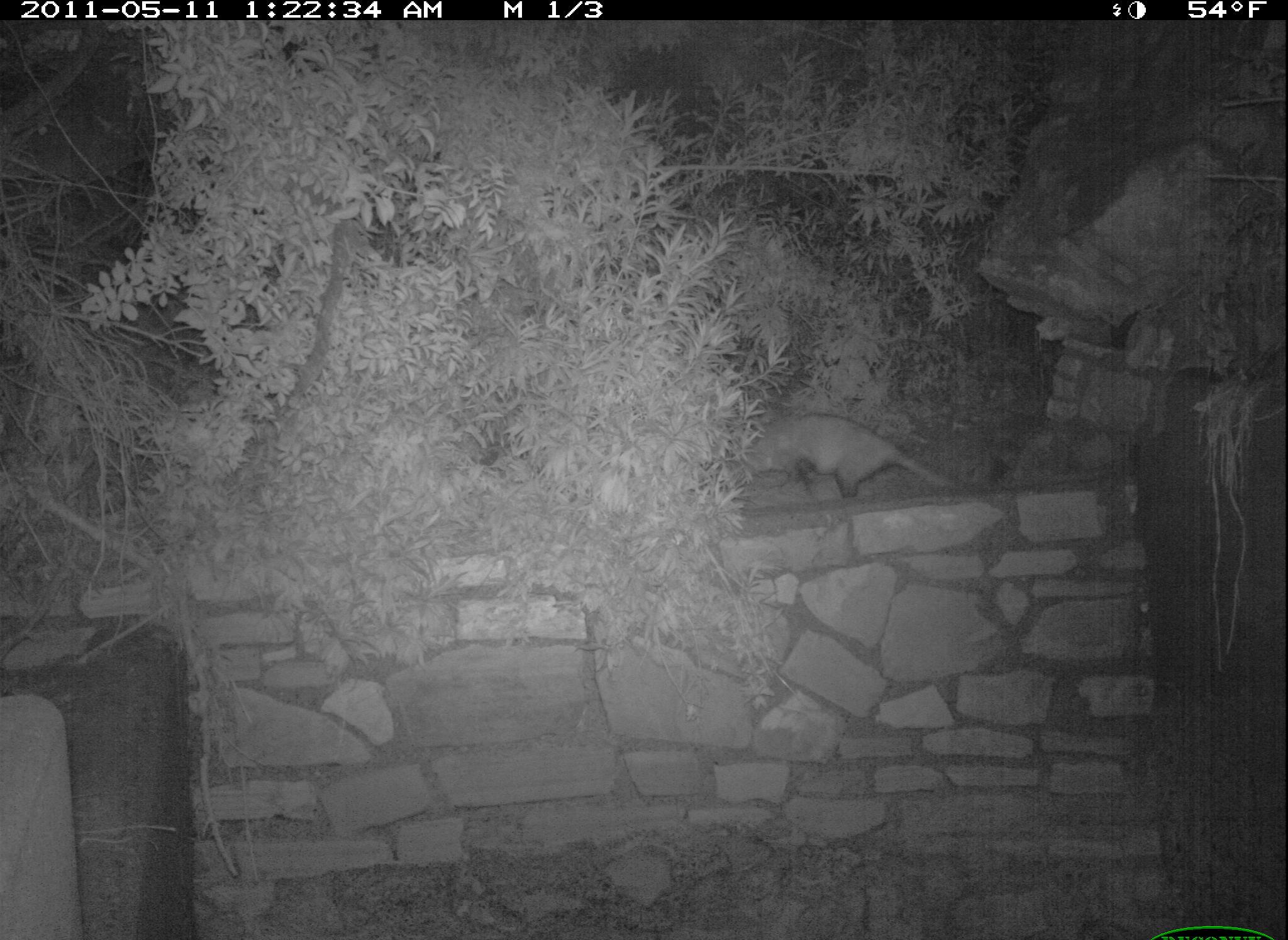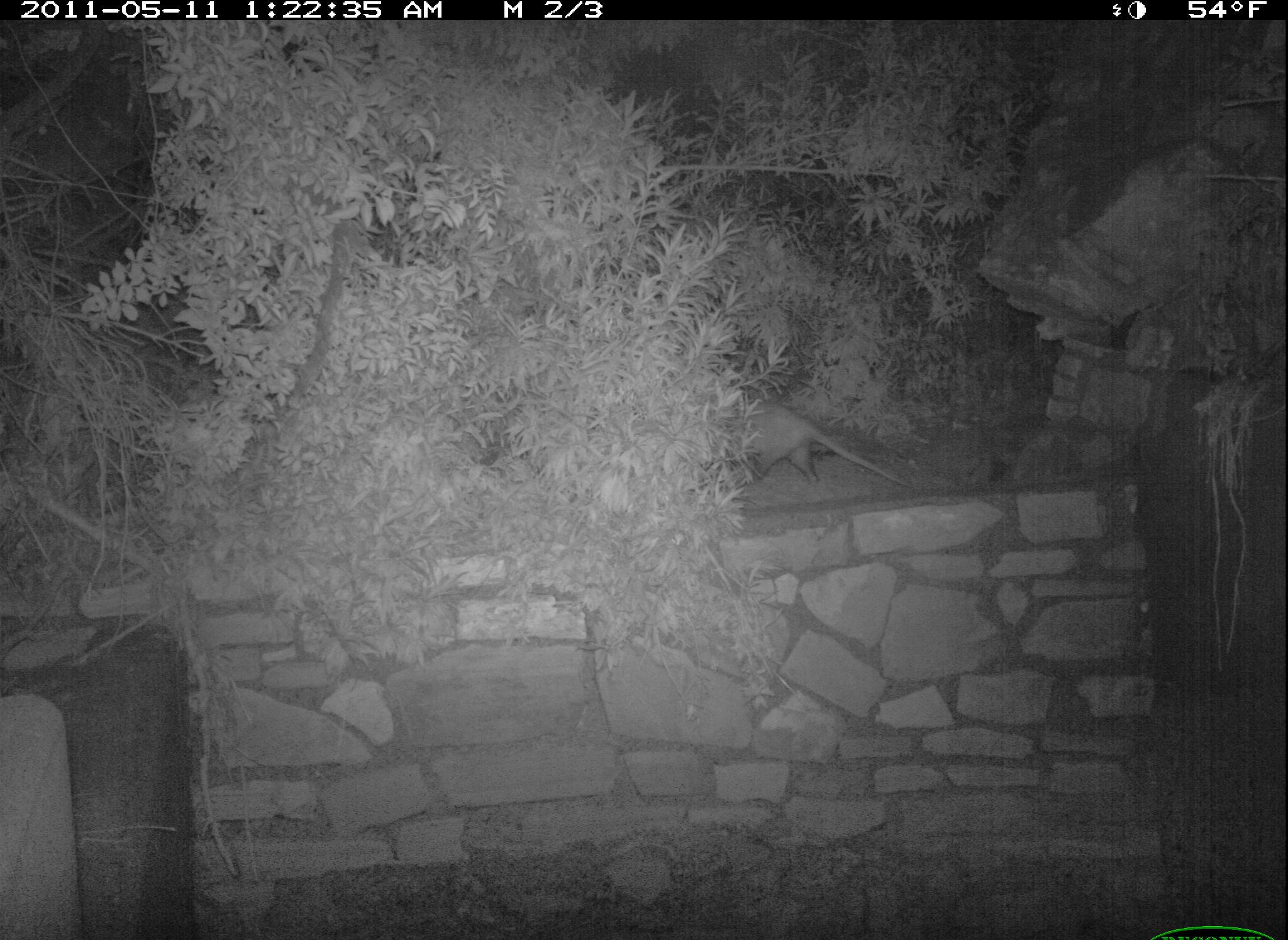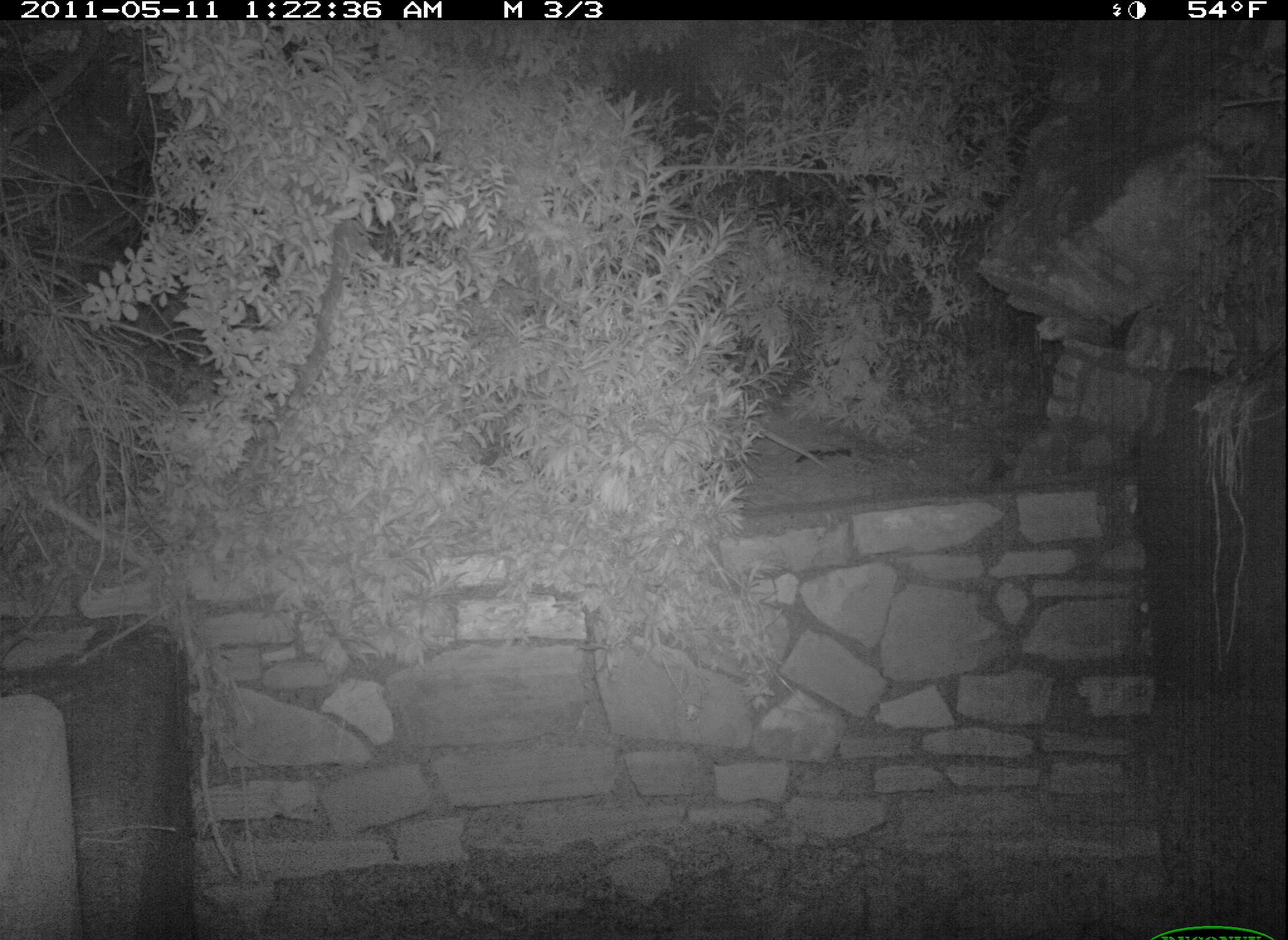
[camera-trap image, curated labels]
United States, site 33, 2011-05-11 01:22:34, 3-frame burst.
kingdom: Animalia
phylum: Chordata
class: Mammalia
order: Didelphimorphia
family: Didelphidae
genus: Didelphis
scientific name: Didelphis virginiana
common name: virginia opossum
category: opossum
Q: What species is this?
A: Opossum (virginia opossum) (Didelphis virginiana).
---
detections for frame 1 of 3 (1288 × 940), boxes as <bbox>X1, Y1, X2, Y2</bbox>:
opossum: <bbox>726, 388, 980, 523</bbox>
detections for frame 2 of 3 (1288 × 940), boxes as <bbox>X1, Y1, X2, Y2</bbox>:
opossum: <bbox>696, 366, 910, 515</bbox>